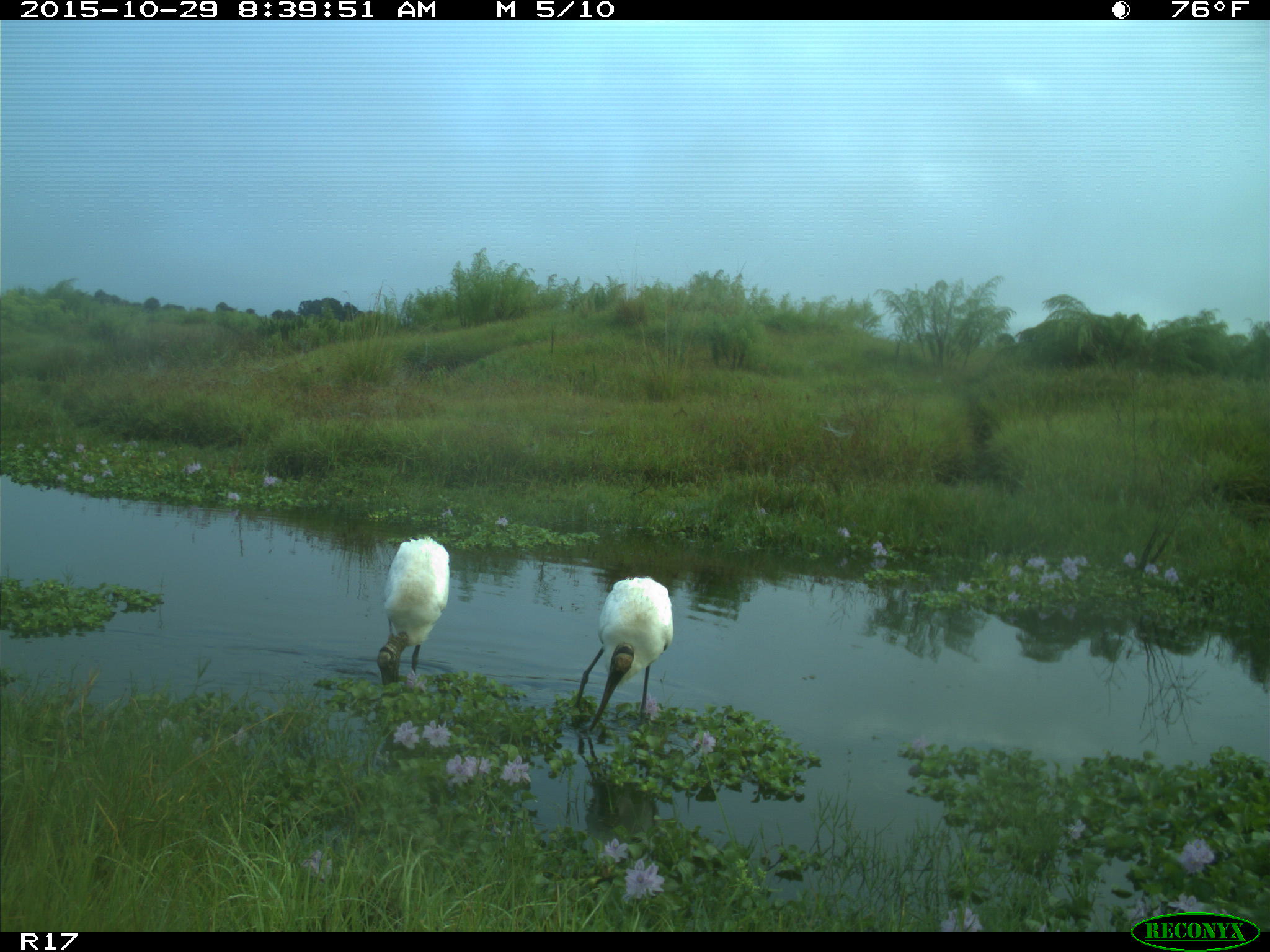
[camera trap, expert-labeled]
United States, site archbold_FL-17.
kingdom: Animalia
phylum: Chordata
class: Aves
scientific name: Aves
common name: birds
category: unidentified bird